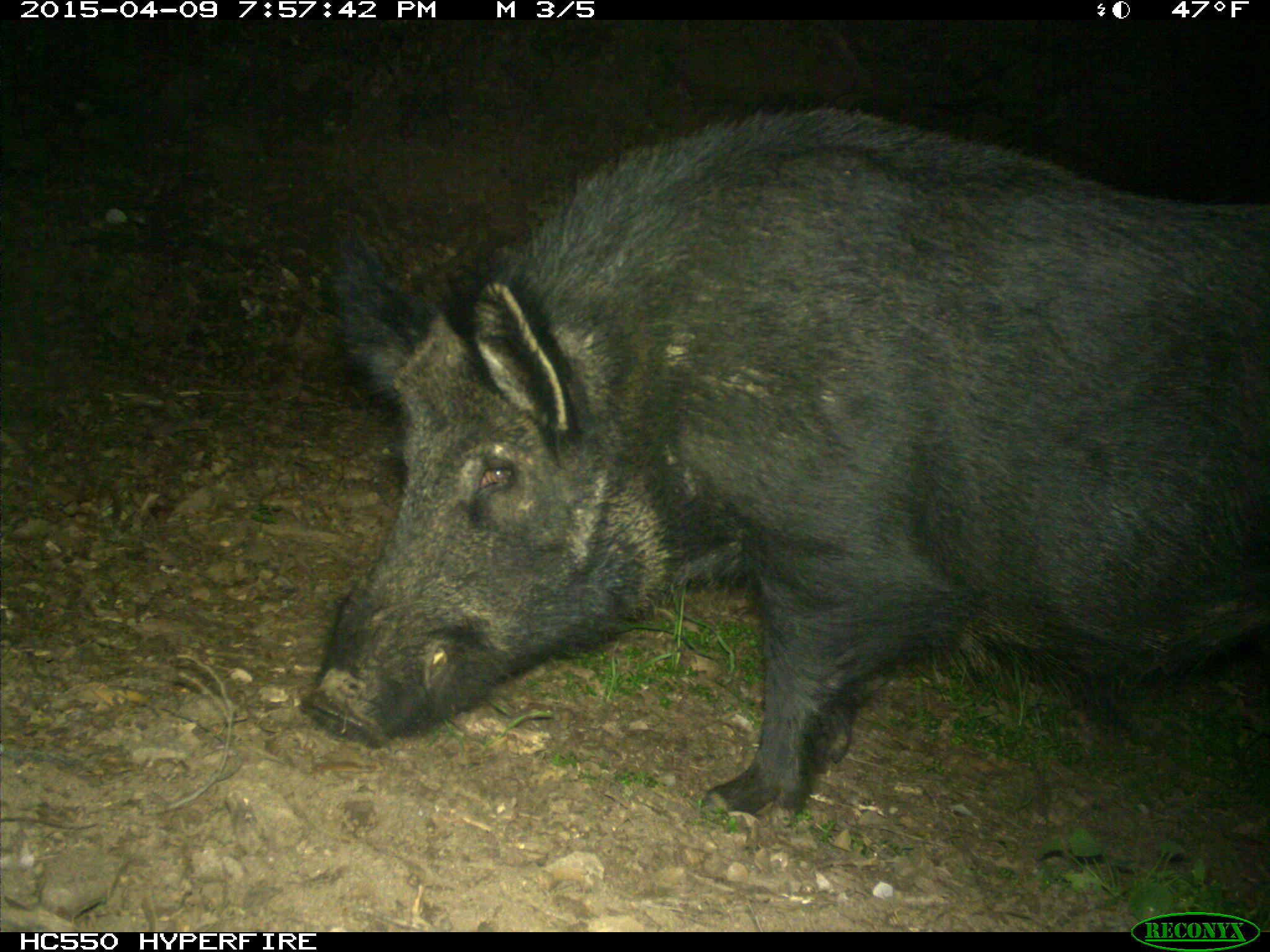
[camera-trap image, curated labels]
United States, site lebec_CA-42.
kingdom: Animalia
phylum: Chordata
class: Mammalia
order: Artiodactyla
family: Suidae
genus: Sus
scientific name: Sus scrofa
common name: wild boar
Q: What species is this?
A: Sus scrofa (wild boar).